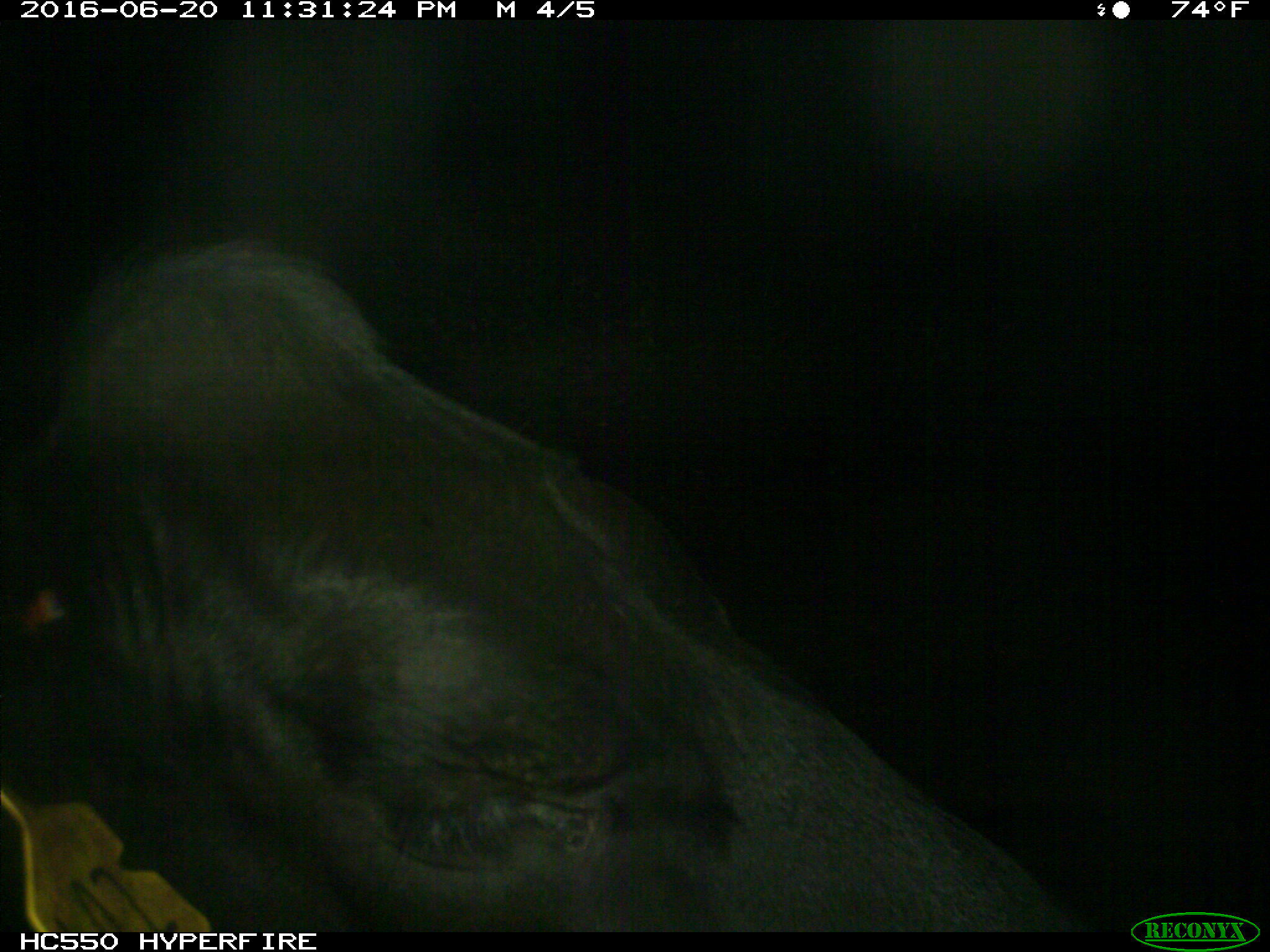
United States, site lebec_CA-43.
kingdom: Animalia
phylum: Chordata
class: Mammalia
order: Artiodactyla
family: Bovidae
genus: Bos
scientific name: Bos taurus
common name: domestic cow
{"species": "Bos taurus (domestic cow)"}